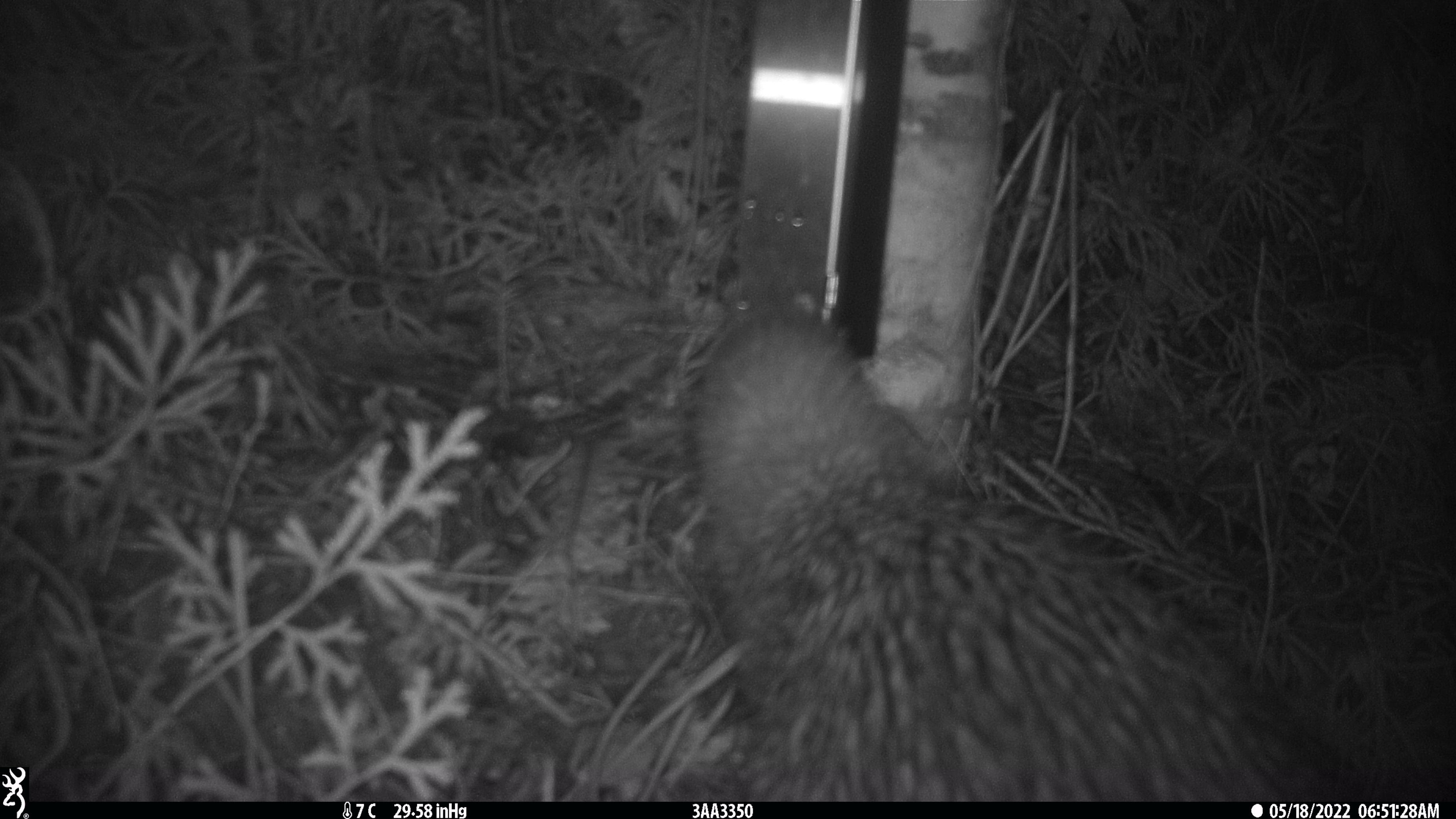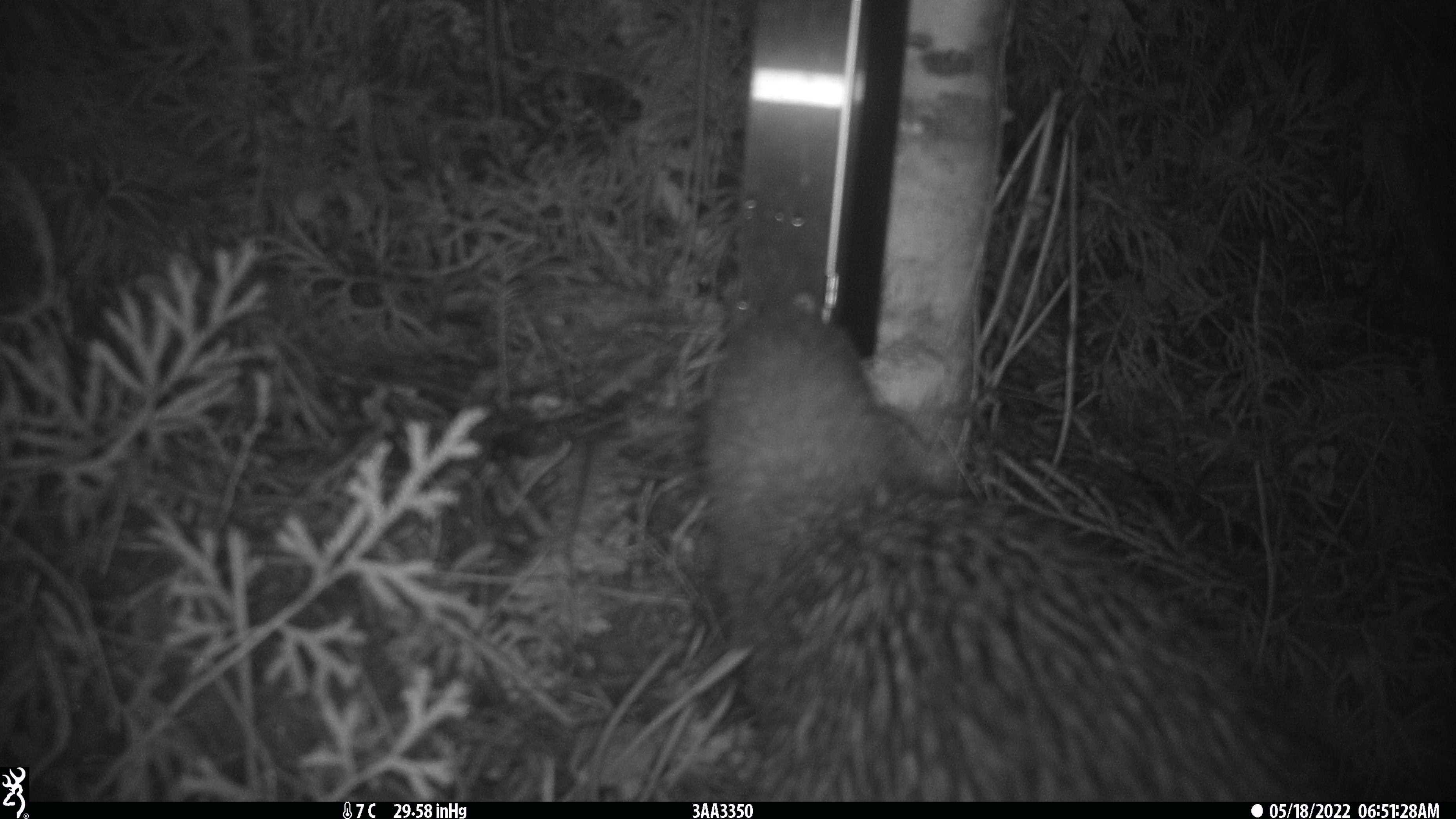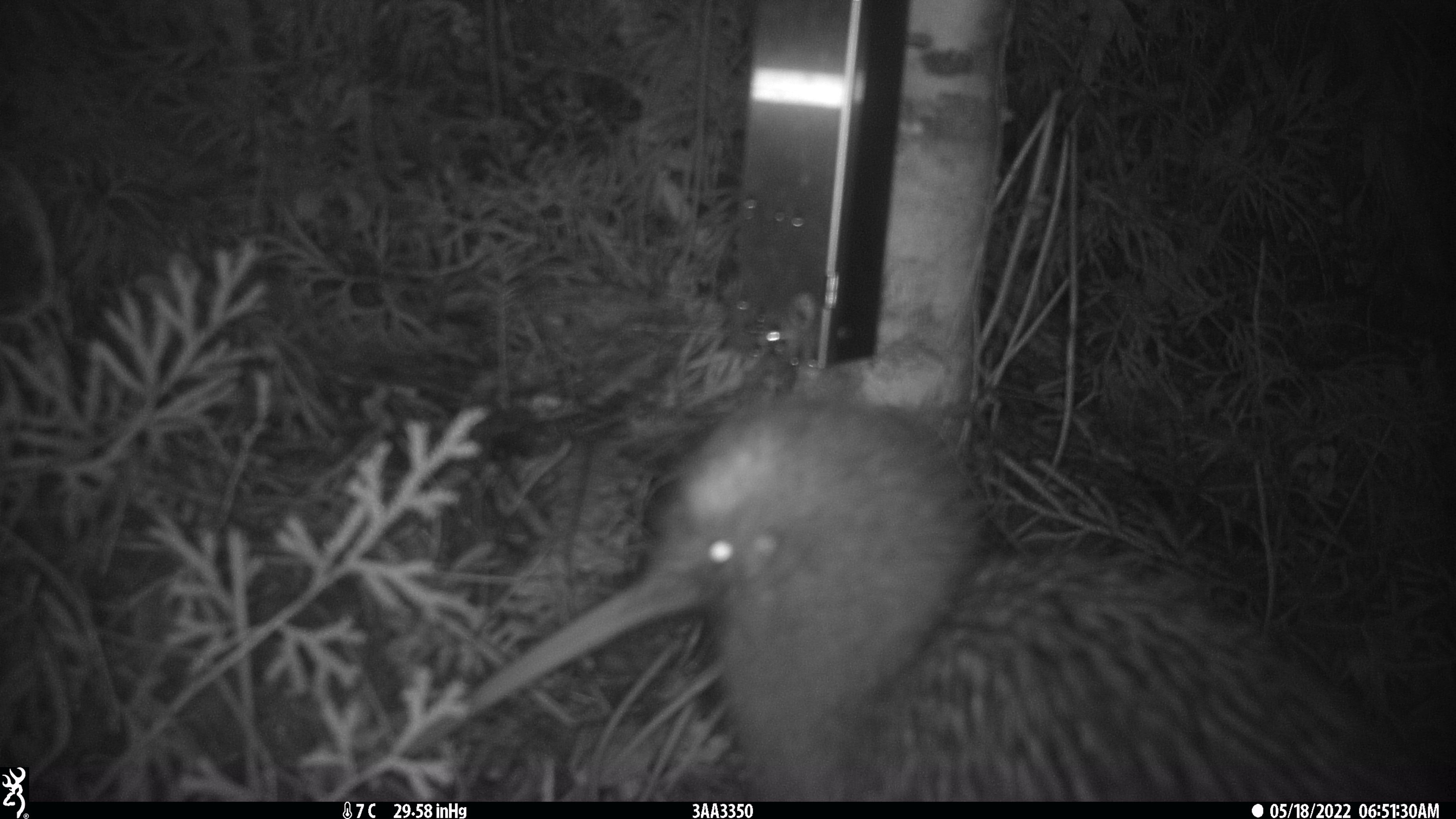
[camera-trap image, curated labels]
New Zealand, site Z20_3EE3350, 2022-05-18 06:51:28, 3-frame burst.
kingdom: Animalia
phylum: Chordata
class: Aves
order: Apterygiformes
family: Apterygidae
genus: Apteryx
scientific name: Apteryx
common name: kiwi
Kiwi (Apteryx).